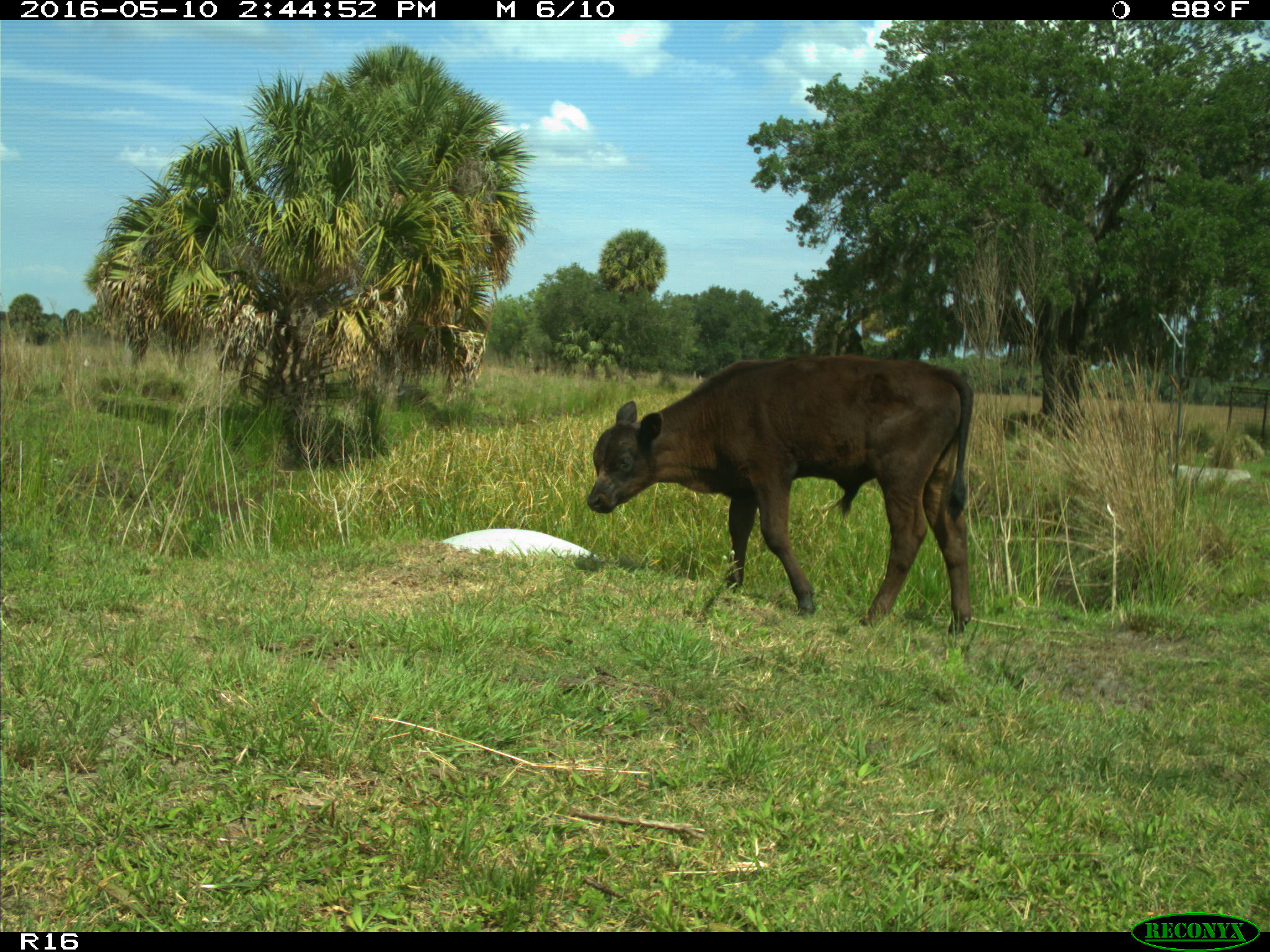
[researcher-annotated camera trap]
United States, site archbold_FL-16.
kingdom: Animalia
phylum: Chordata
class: Mammalia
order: Artiodactyla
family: Bovidae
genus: Bos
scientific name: Bos taurus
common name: domestic cow